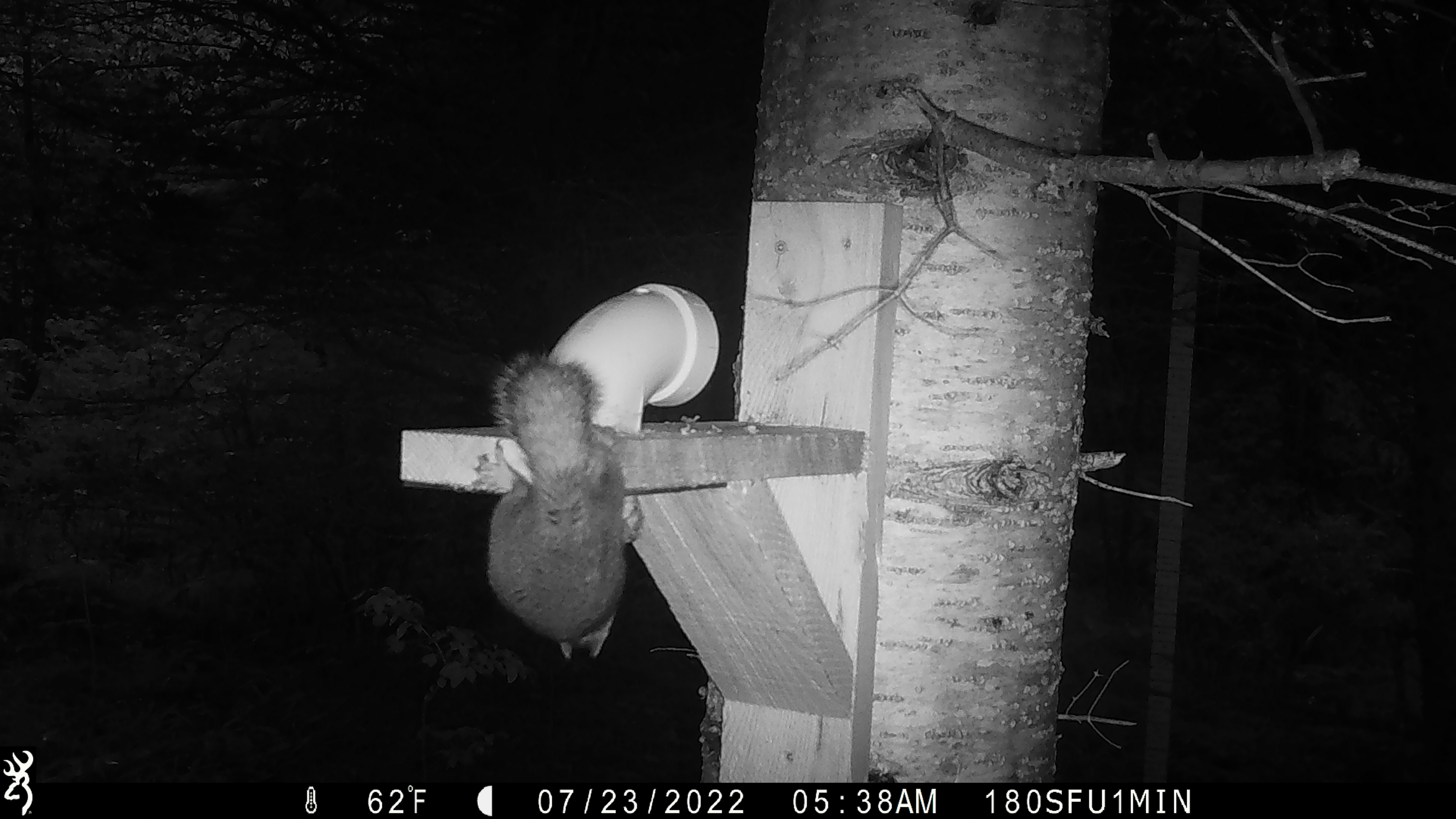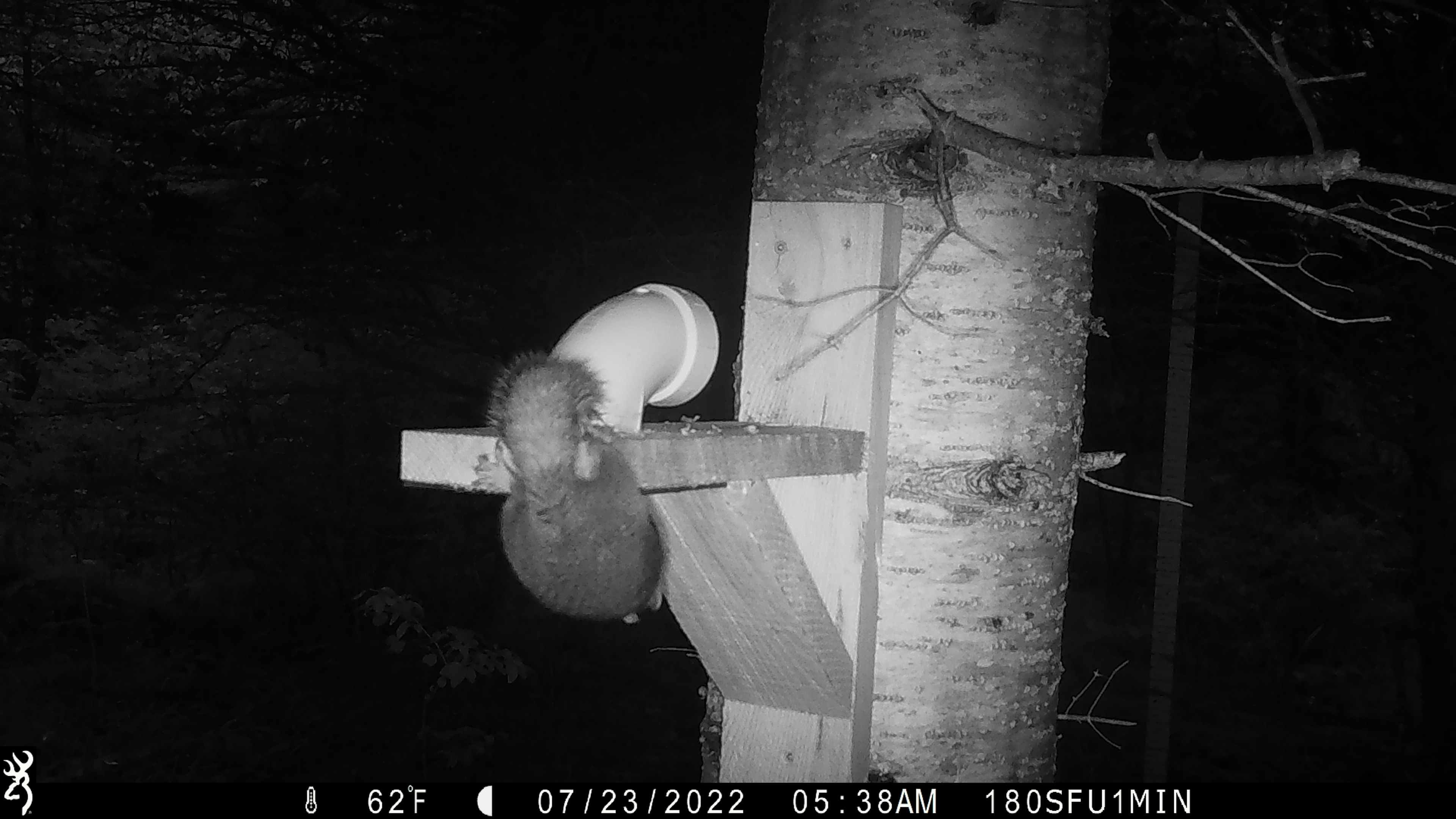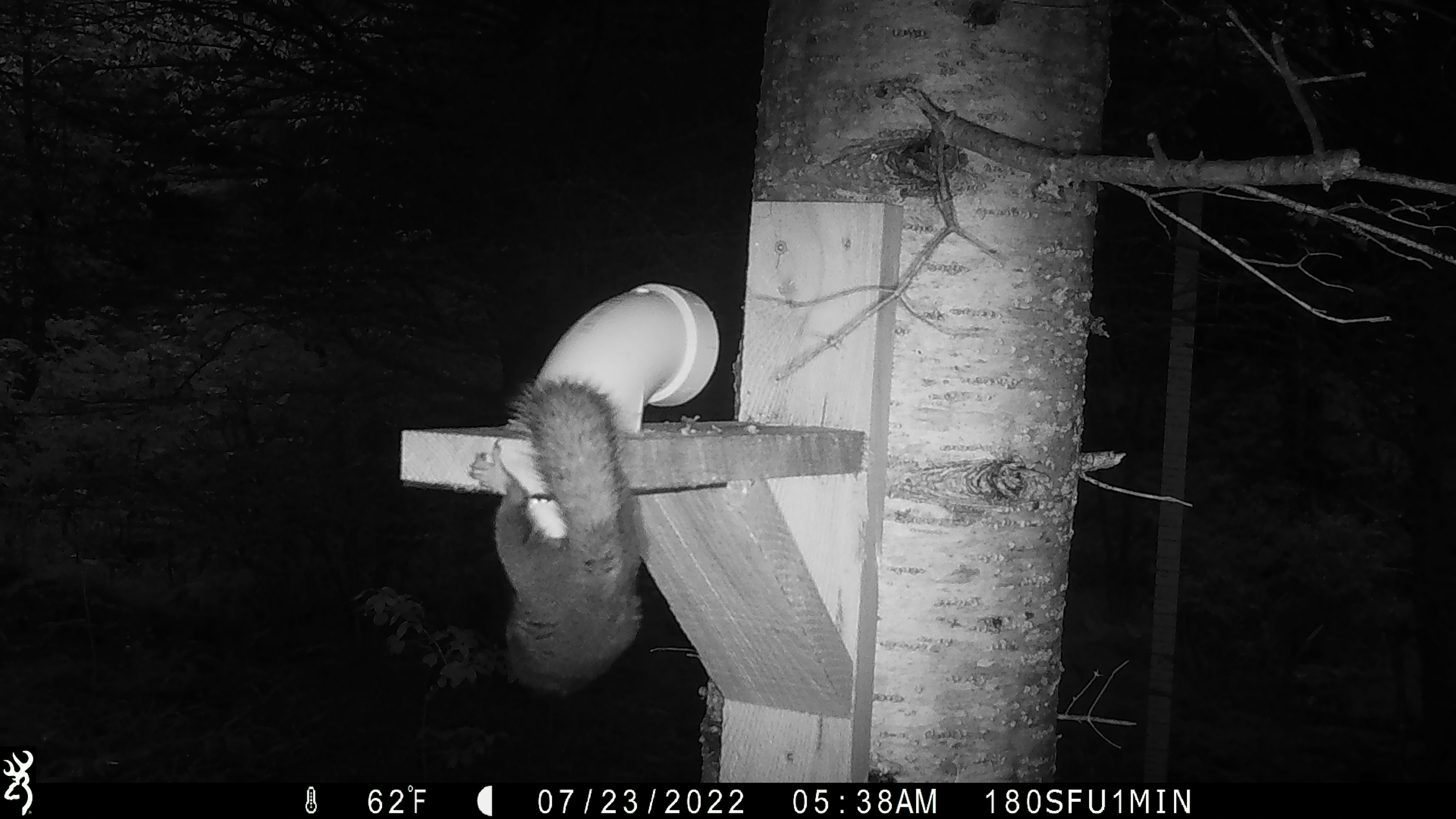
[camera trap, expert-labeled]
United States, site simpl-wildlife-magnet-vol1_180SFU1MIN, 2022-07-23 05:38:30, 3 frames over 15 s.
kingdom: Animalia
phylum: Chordata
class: Mammalia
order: Rodentia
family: Sciuridae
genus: Tamiasciurus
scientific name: Tamiasciurus hudsonicus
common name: red squirrel